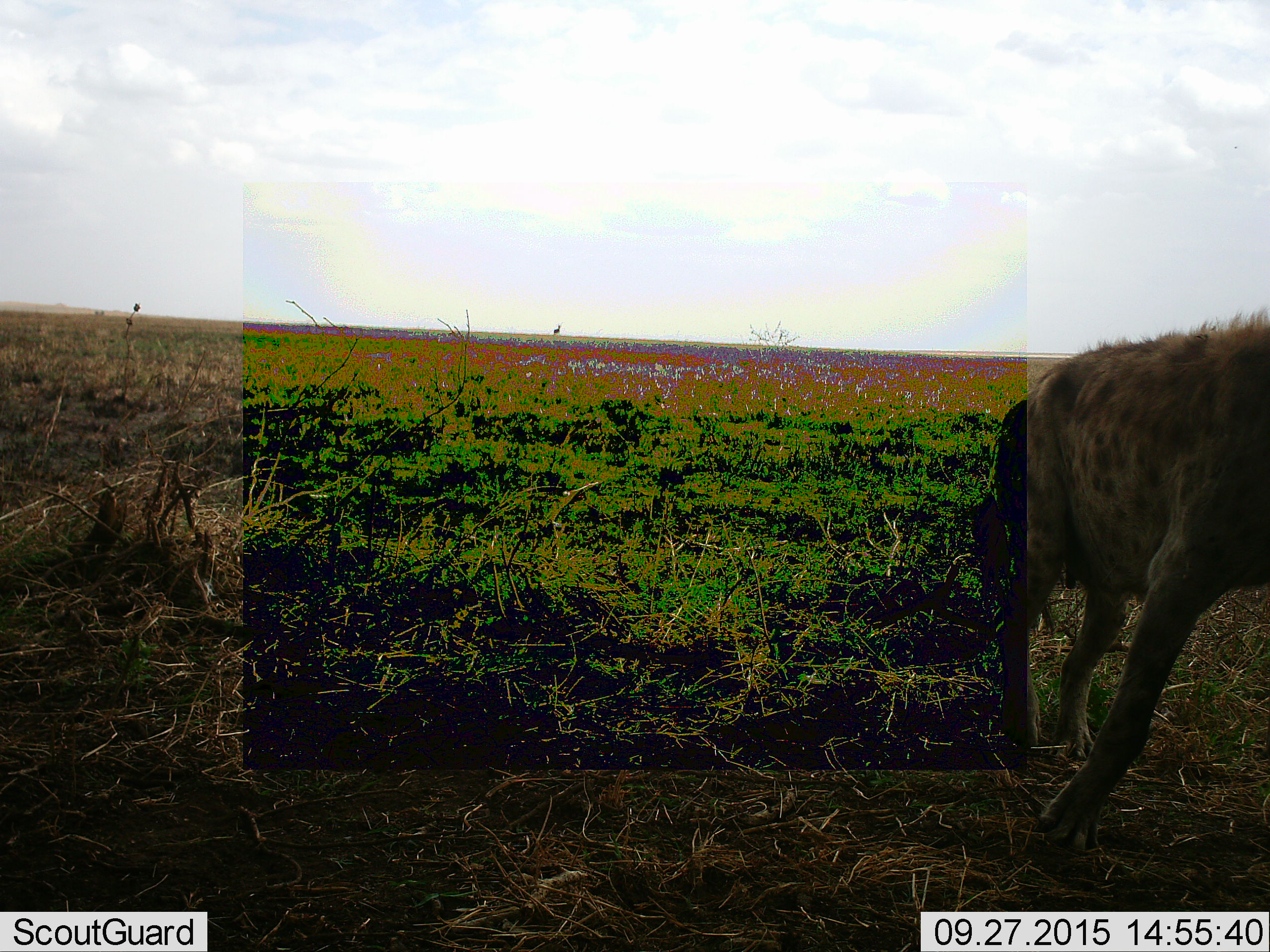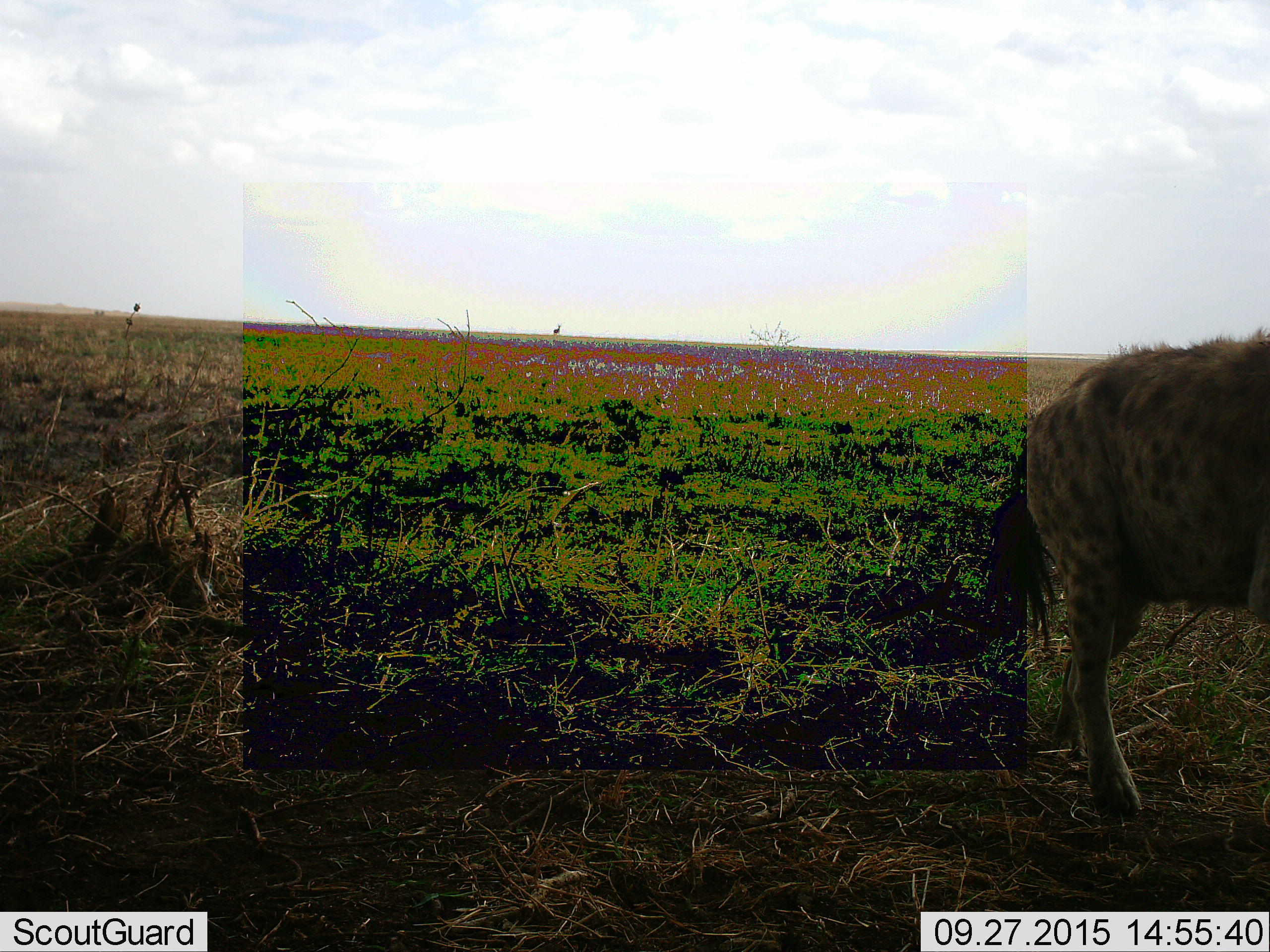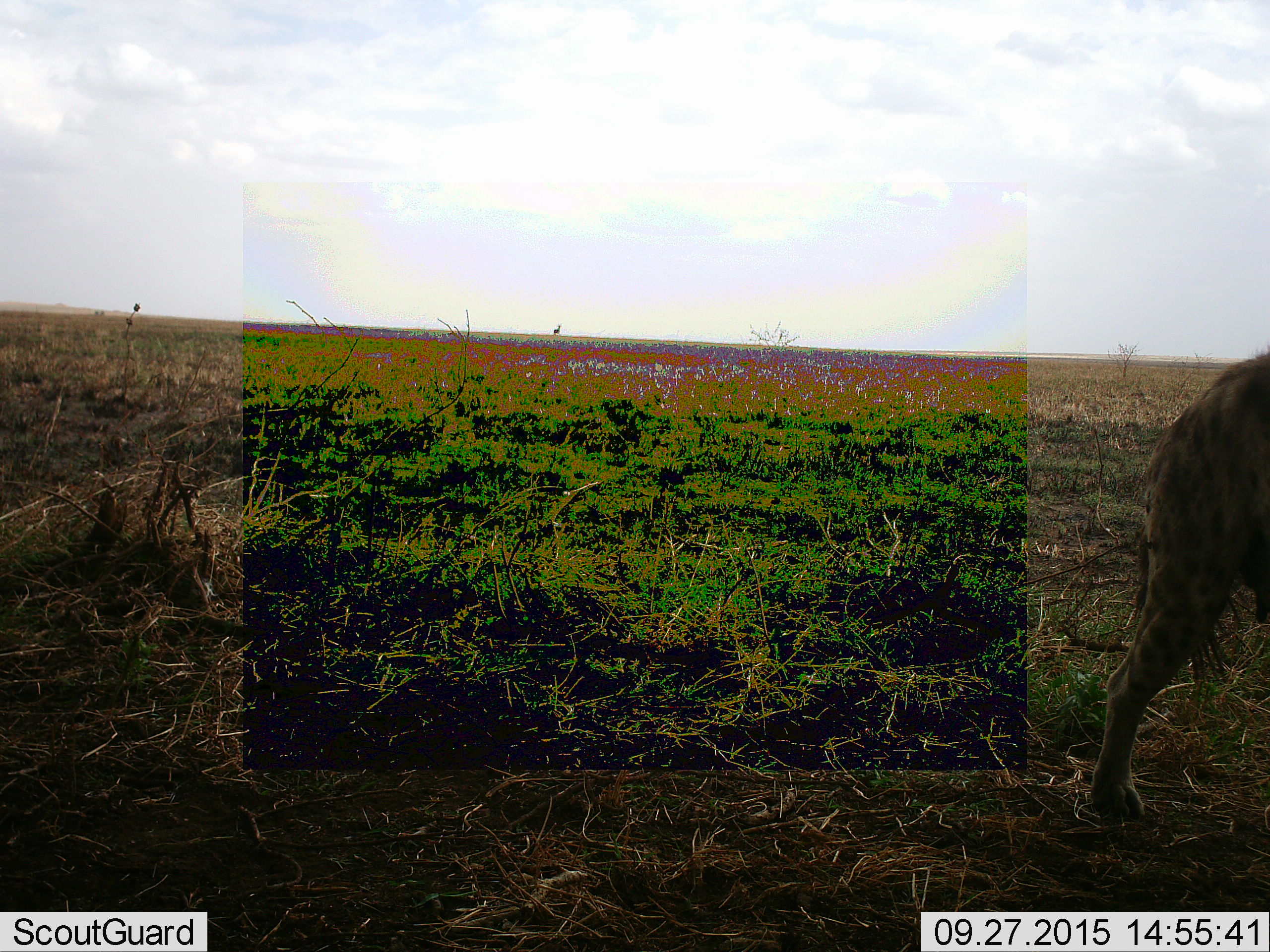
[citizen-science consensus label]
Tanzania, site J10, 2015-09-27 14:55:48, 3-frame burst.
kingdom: Animalia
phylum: Chordata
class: Mammalia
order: Carnivora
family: Hyaenidae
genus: Crocuta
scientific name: Crocuta crocuta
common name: spotted hyena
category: hyenaspotted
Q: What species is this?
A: Hyenaspotted (spotted hyena) (Crocuta crocuta).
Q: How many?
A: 1.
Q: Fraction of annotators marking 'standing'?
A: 10%.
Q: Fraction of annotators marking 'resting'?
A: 0%.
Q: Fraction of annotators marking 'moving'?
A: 100%.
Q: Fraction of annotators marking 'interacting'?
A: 0%.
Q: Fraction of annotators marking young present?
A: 0%.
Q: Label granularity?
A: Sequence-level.